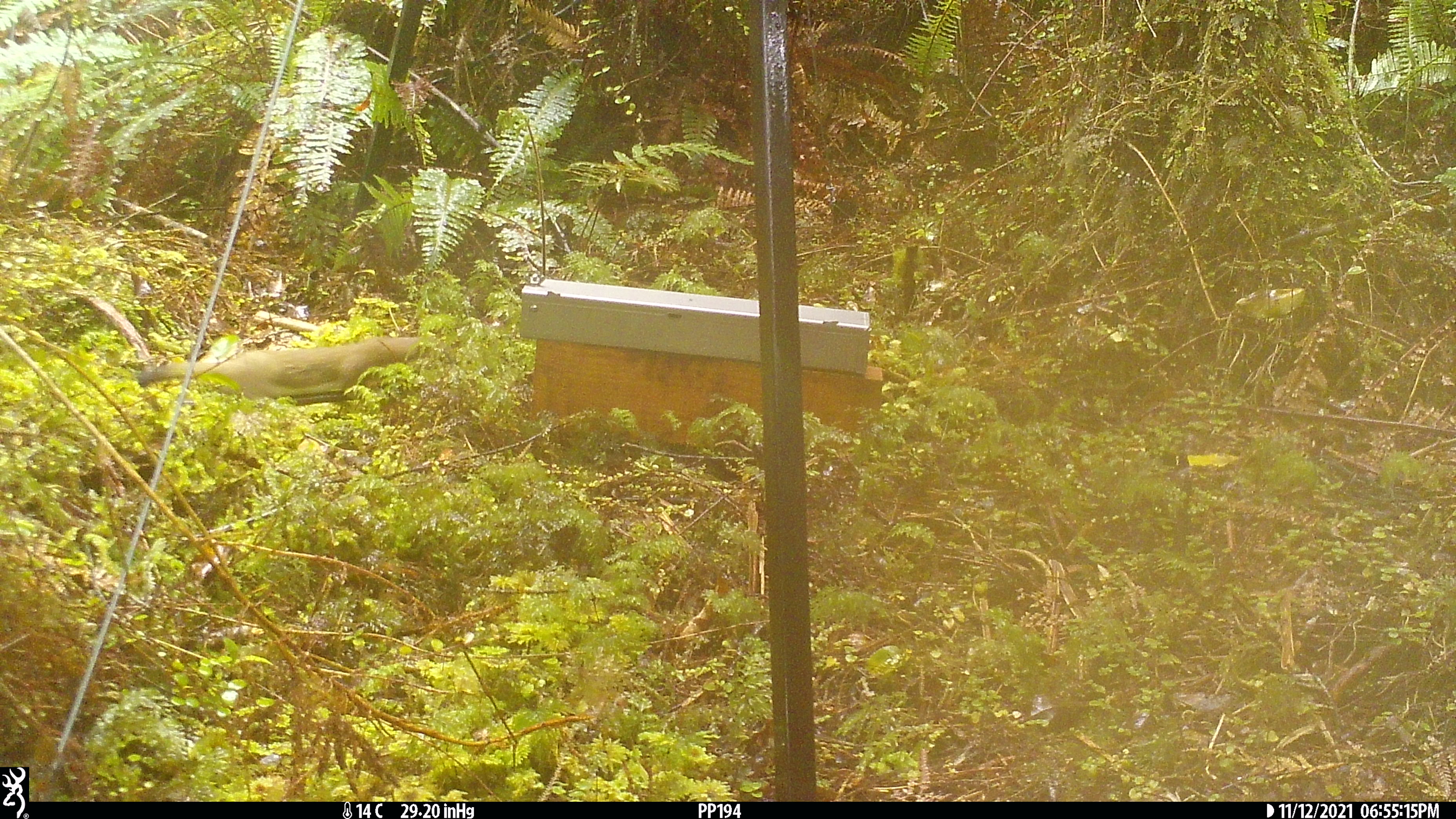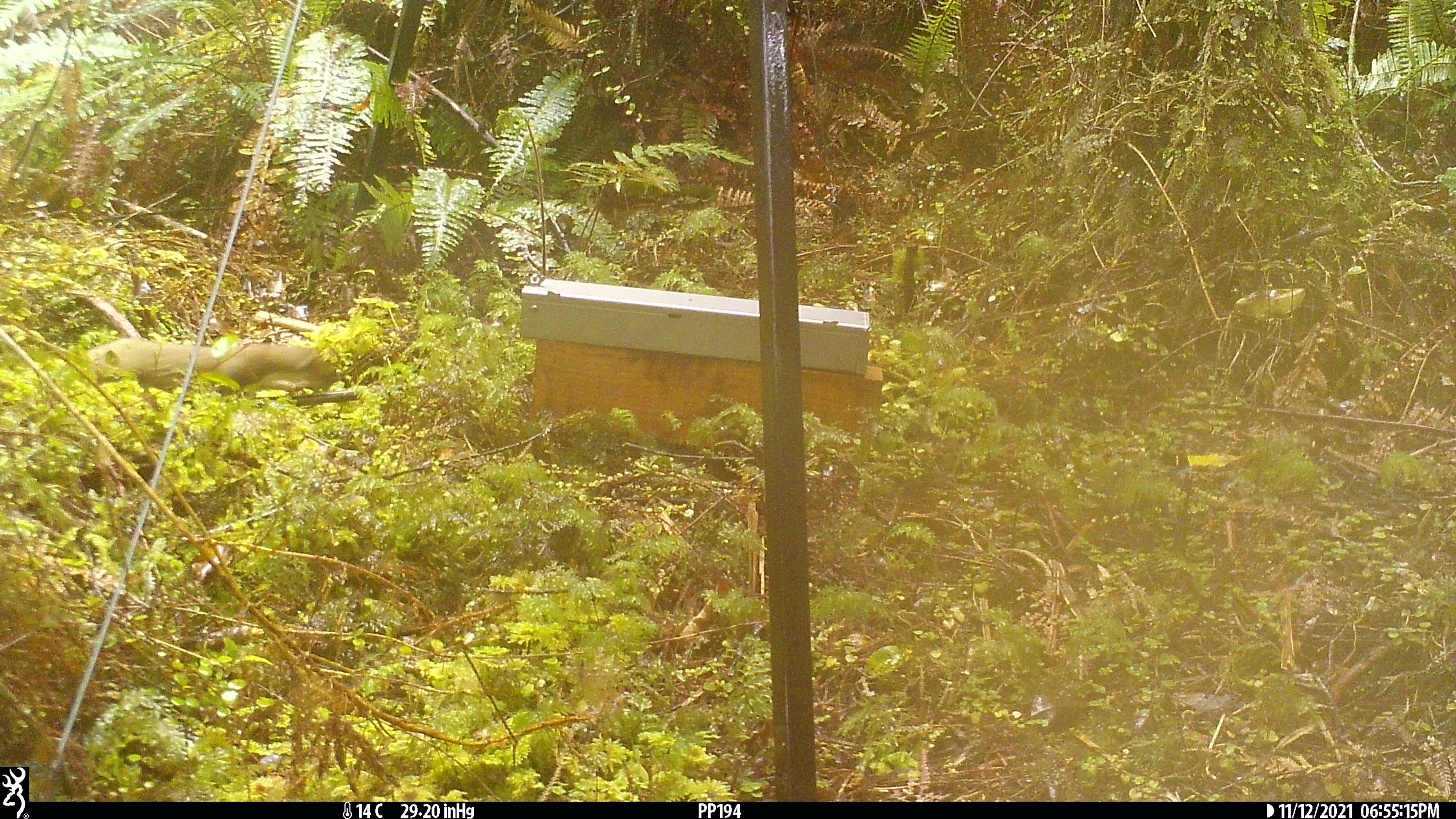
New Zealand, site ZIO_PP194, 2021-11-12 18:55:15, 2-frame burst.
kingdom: Animalia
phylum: Chordata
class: Mammalia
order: Carnivora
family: Mustelidae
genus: Mustela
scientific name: Mustela erminea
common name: stoat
Stoat (Mustela erminea).